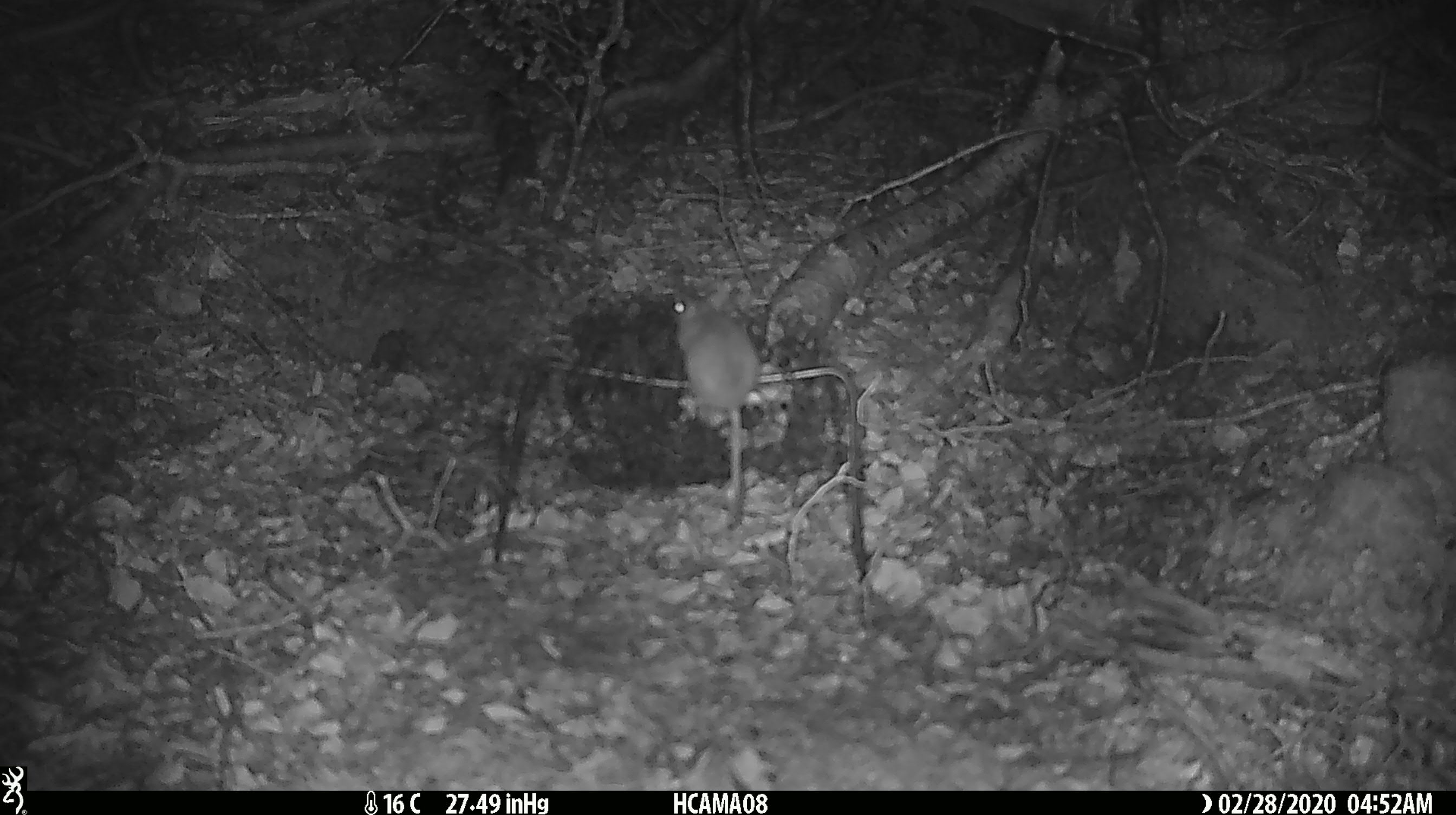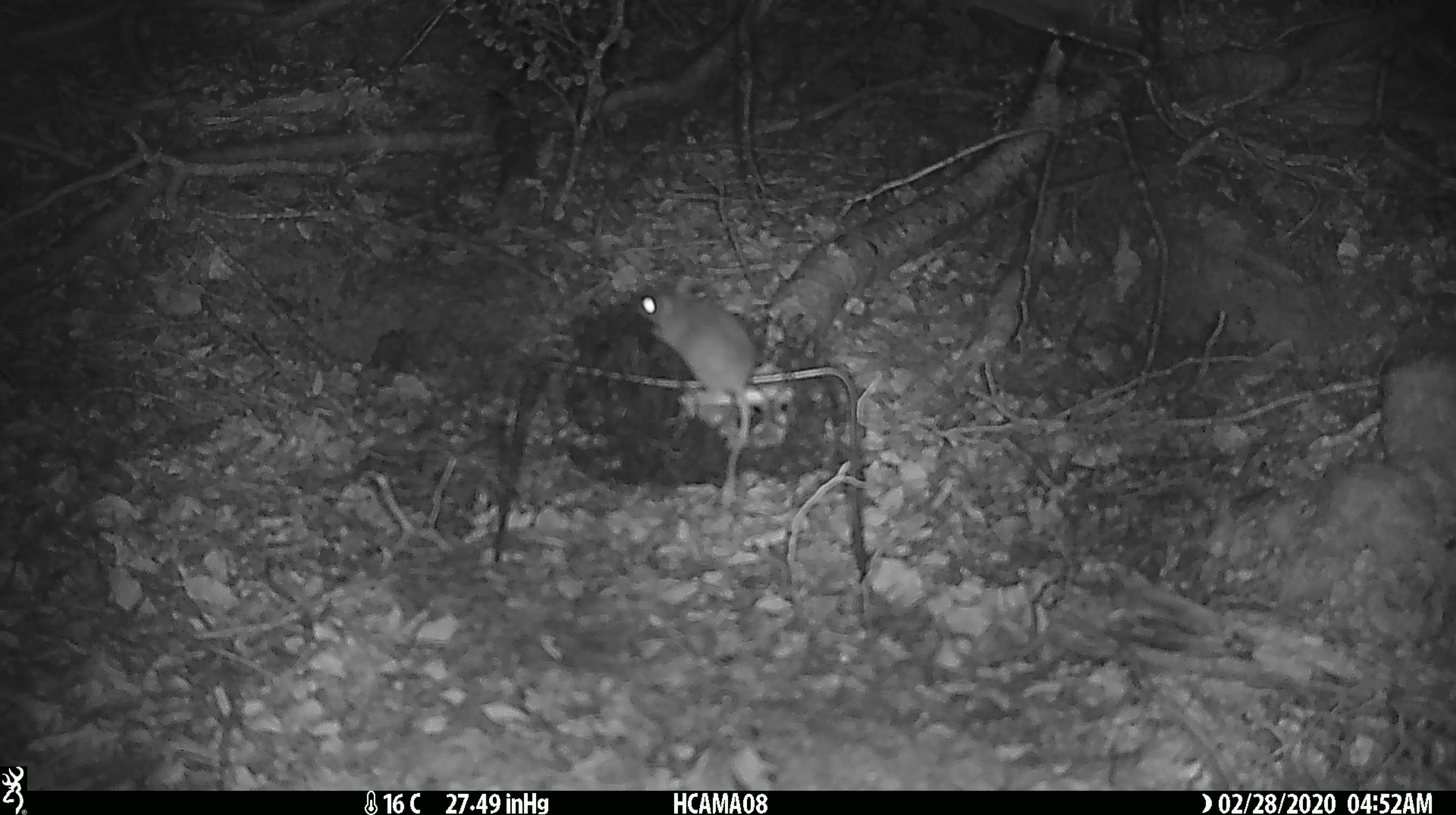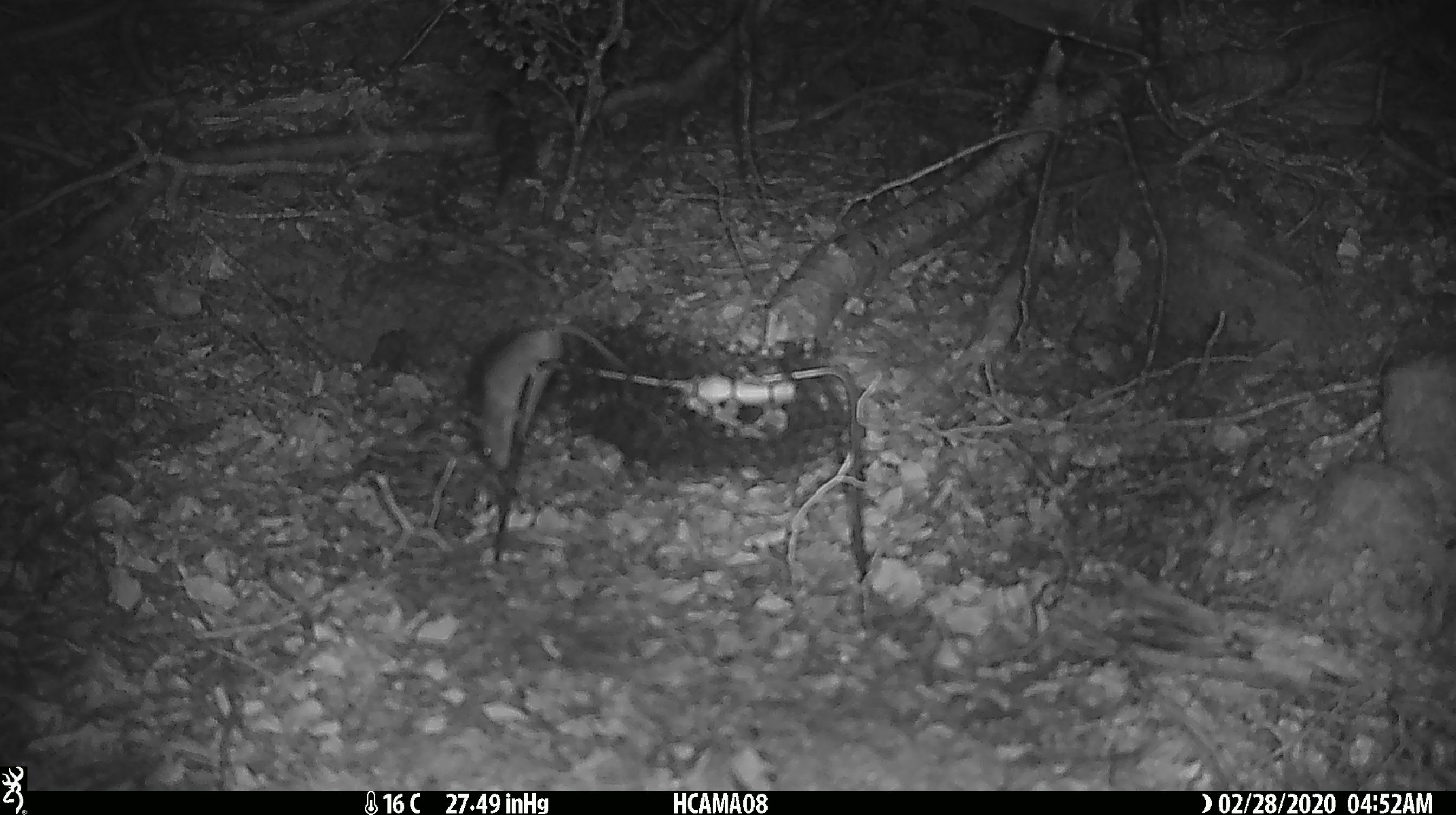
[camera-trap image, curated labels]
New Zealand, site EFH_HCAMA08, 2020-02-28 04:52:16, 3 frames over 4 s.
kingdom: Animalia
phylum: Chordata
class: Mammalia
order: Rodentia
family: Muridae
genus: Mus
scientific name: Mus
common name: mouse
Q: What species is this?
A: Mouse (Mus).